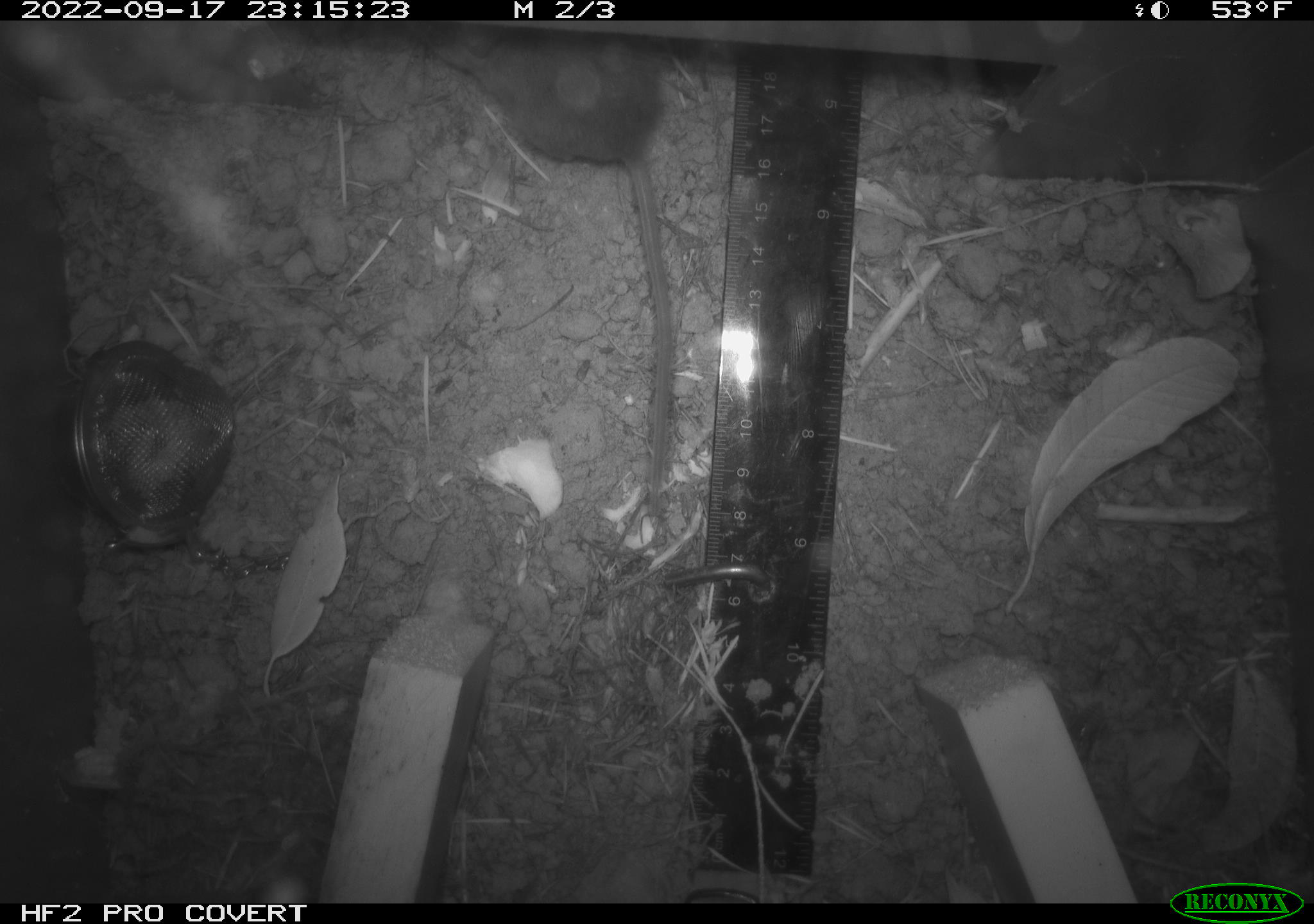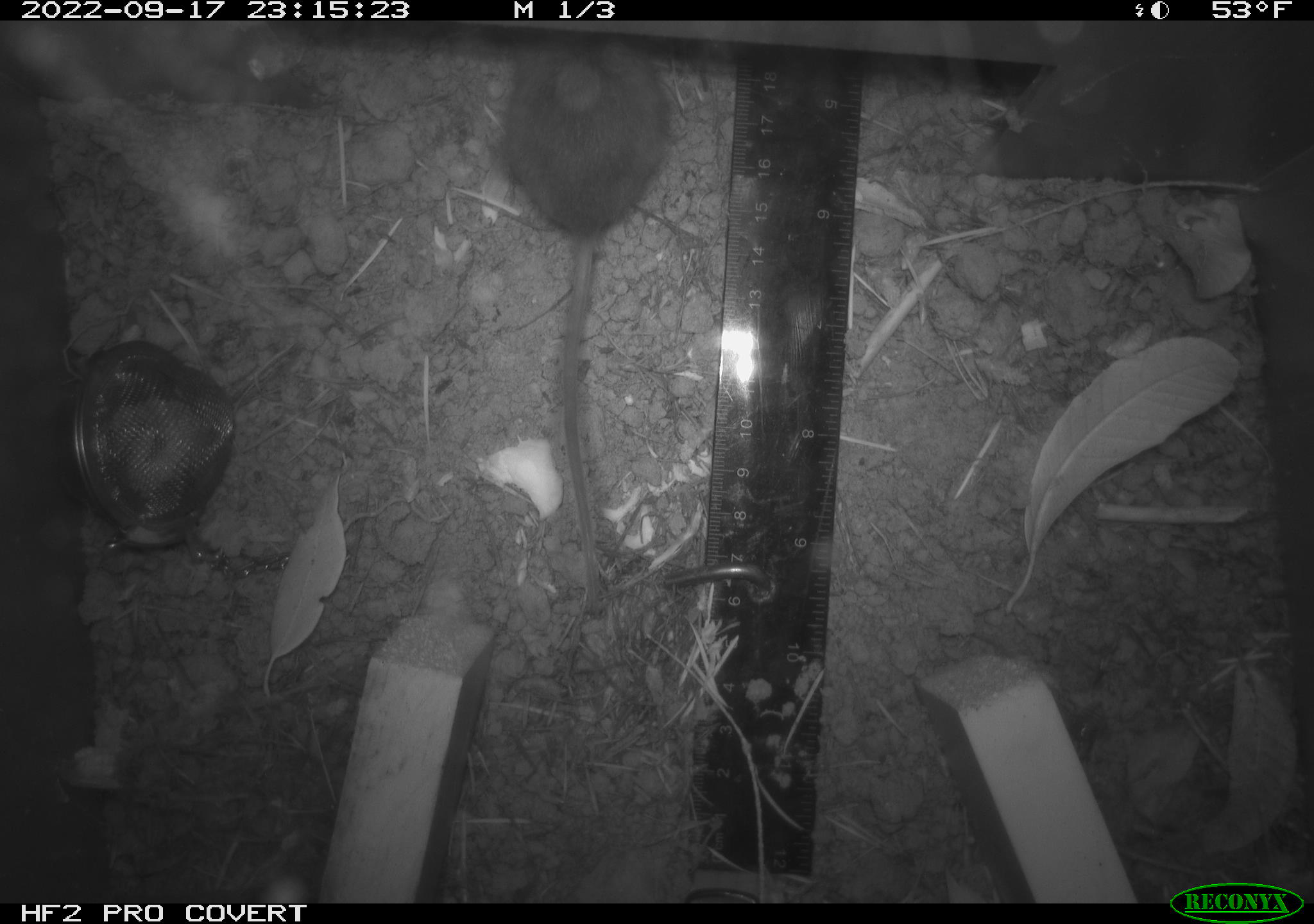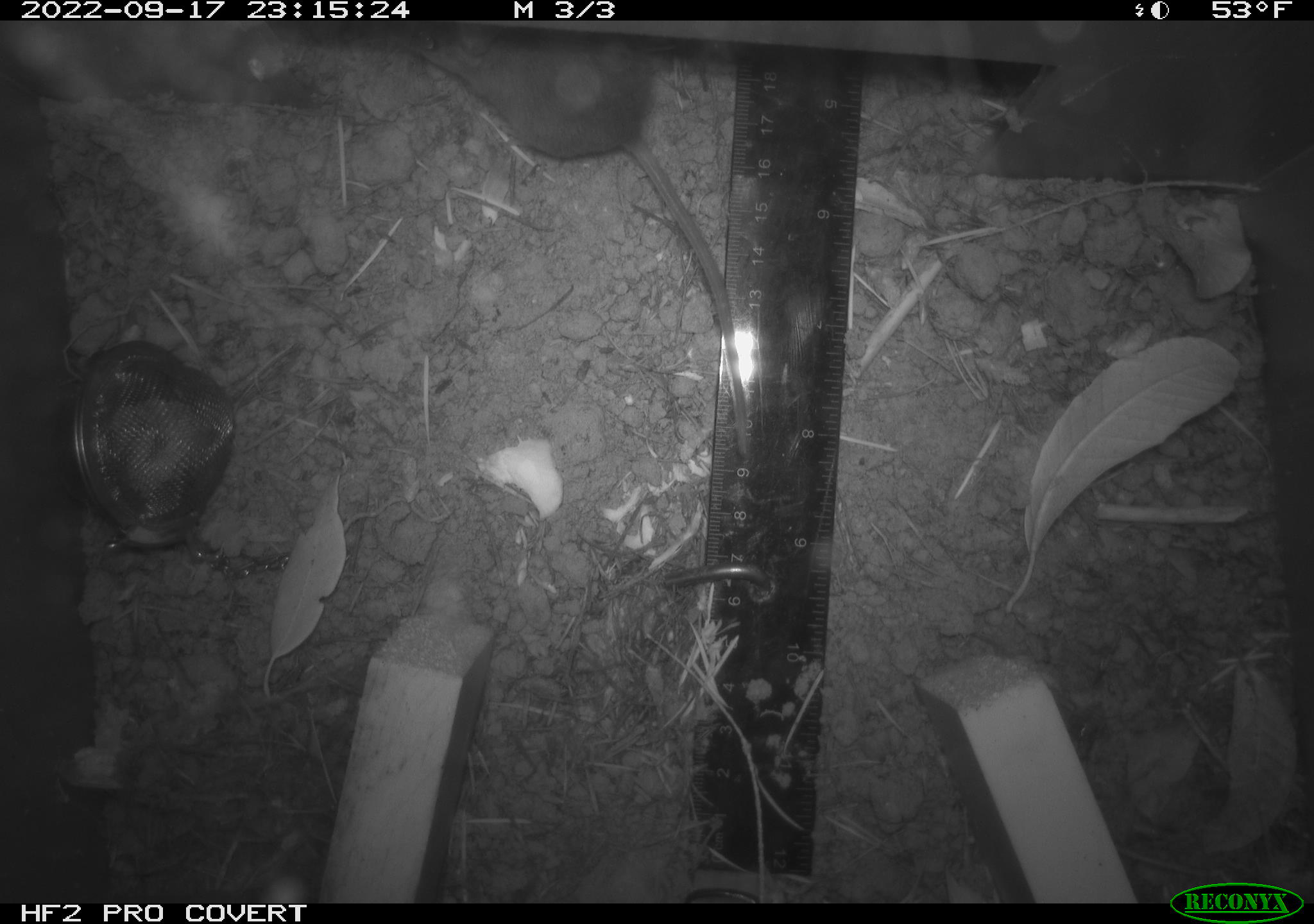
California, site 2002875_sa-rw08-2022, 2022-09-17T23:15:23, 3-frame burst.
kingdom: Animalia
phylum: Chordata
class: Mammalia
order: Rodentia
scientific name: Rodentia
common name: mouse species